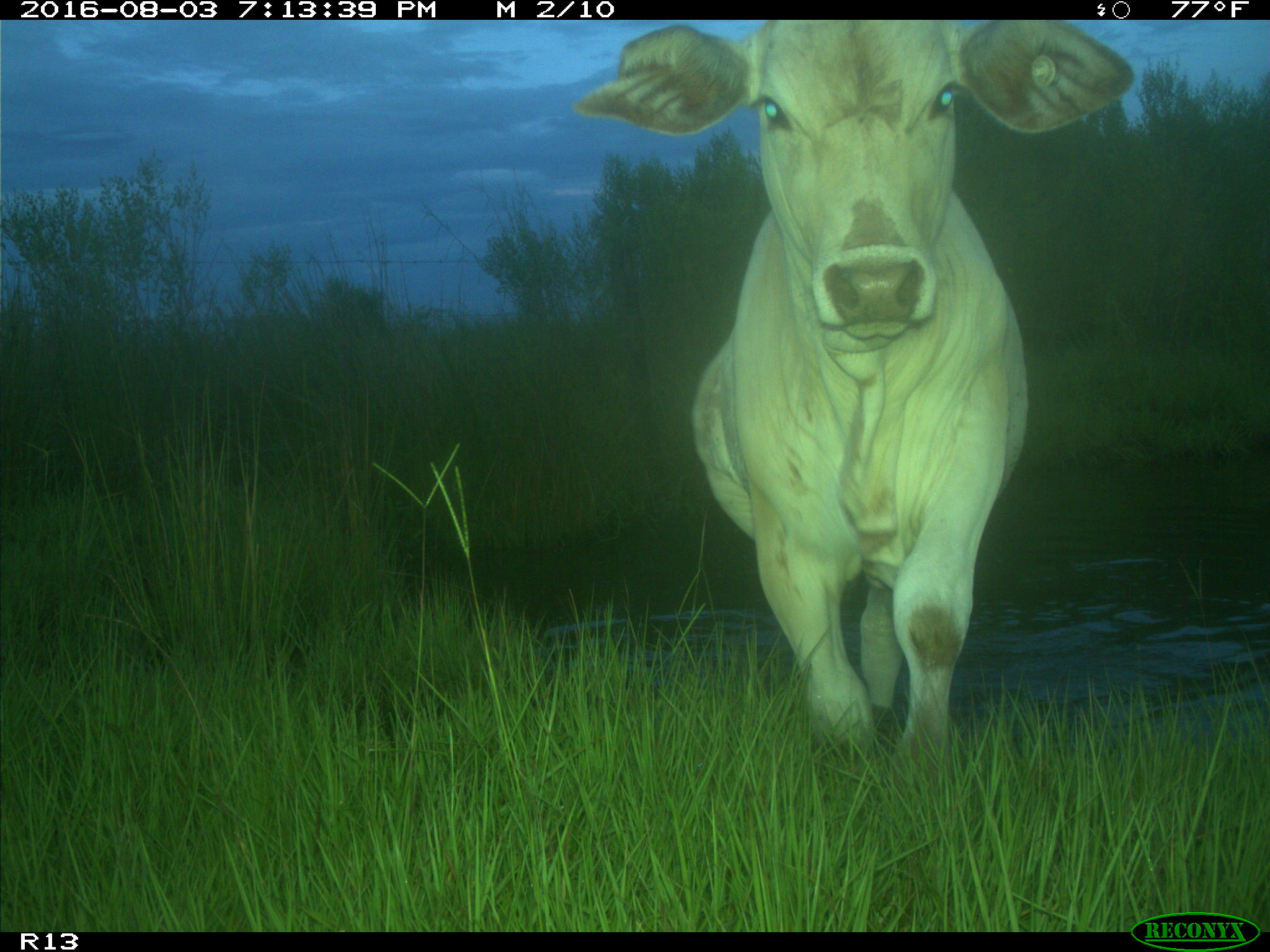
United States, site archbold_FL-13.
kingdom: Animalia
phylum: Chordata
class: Mammalia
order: Artiodactyla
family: Bovidae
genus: Bos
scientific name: Bos taurus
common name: domestic cow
Bos taurus (domestic cow).